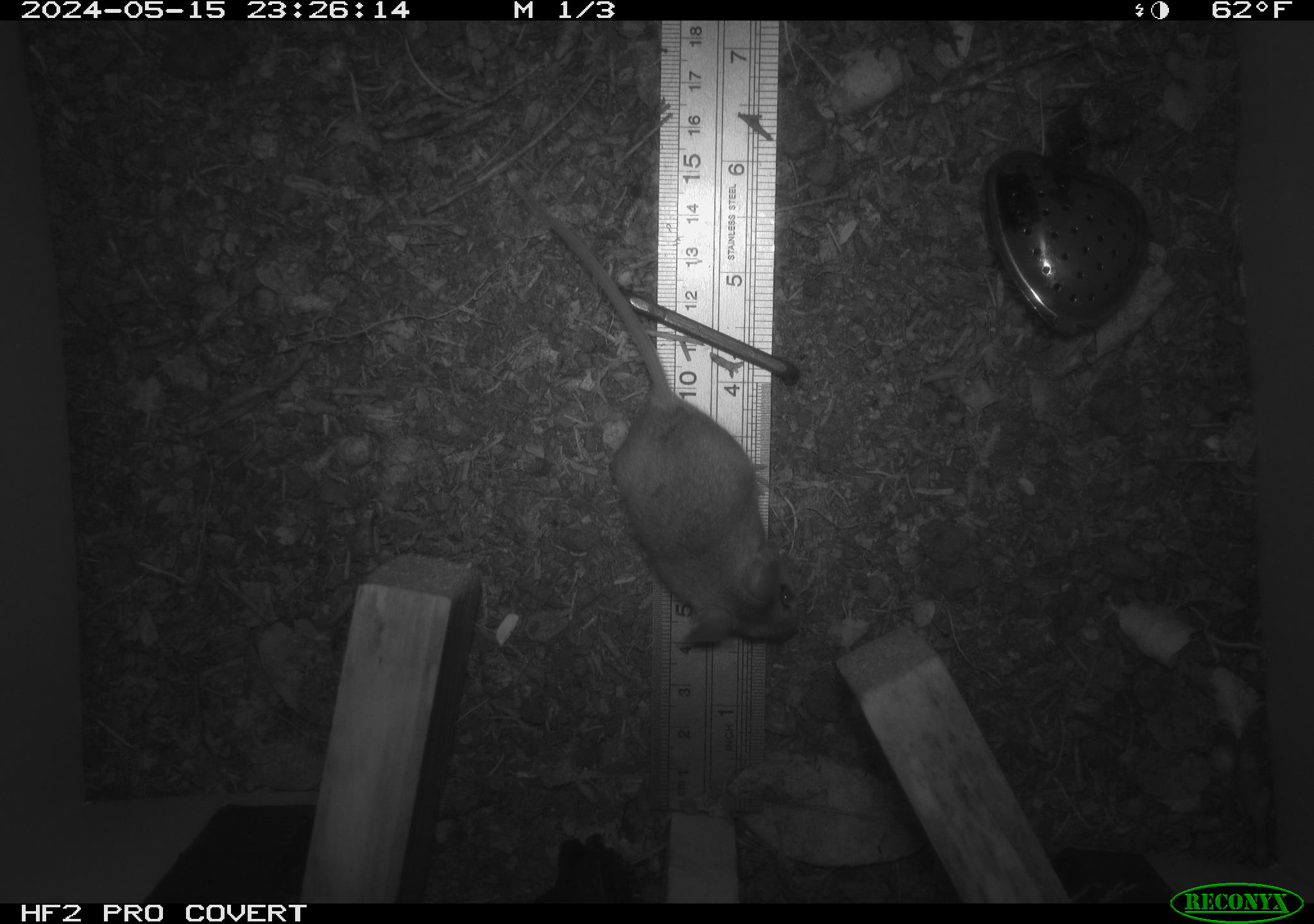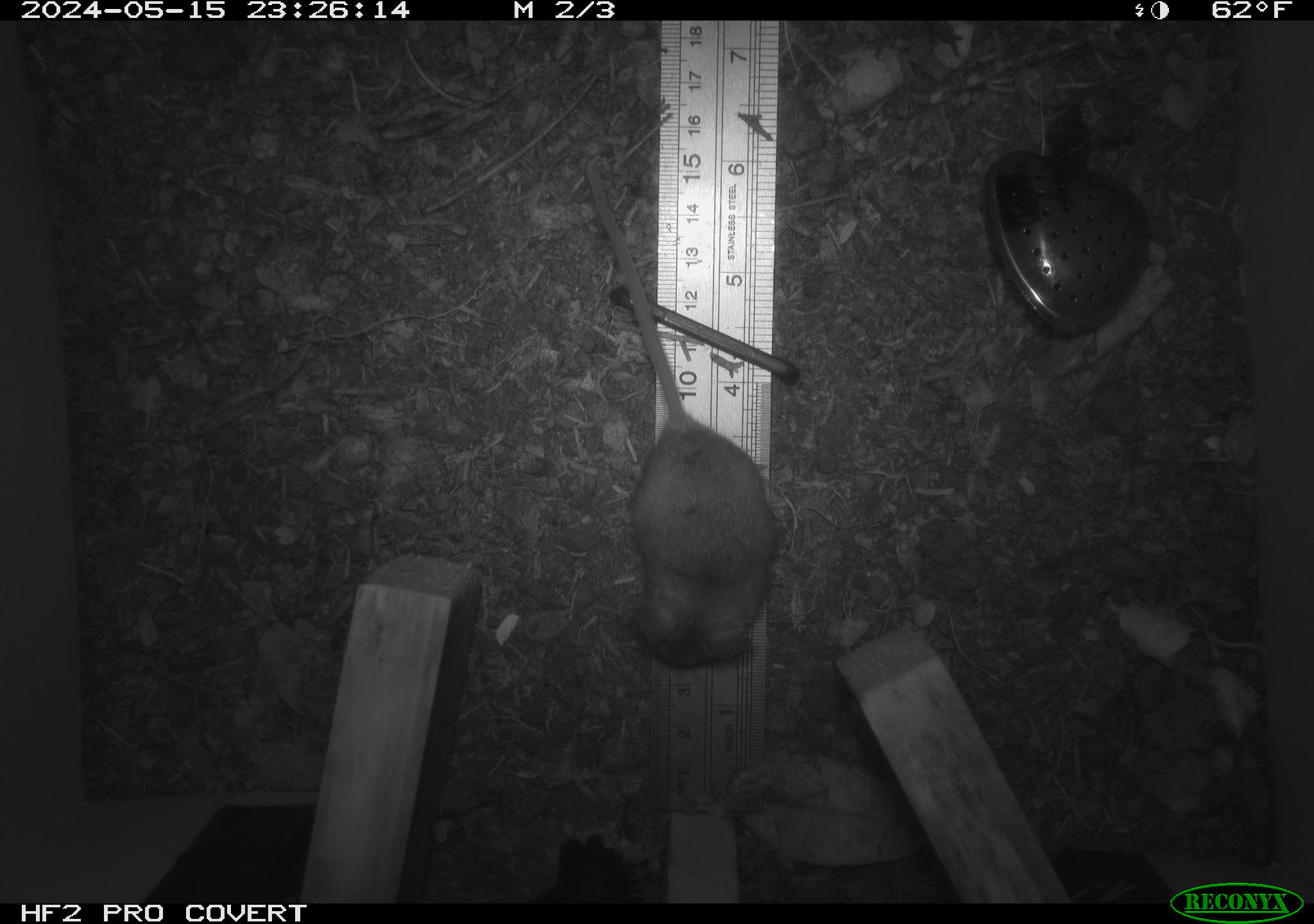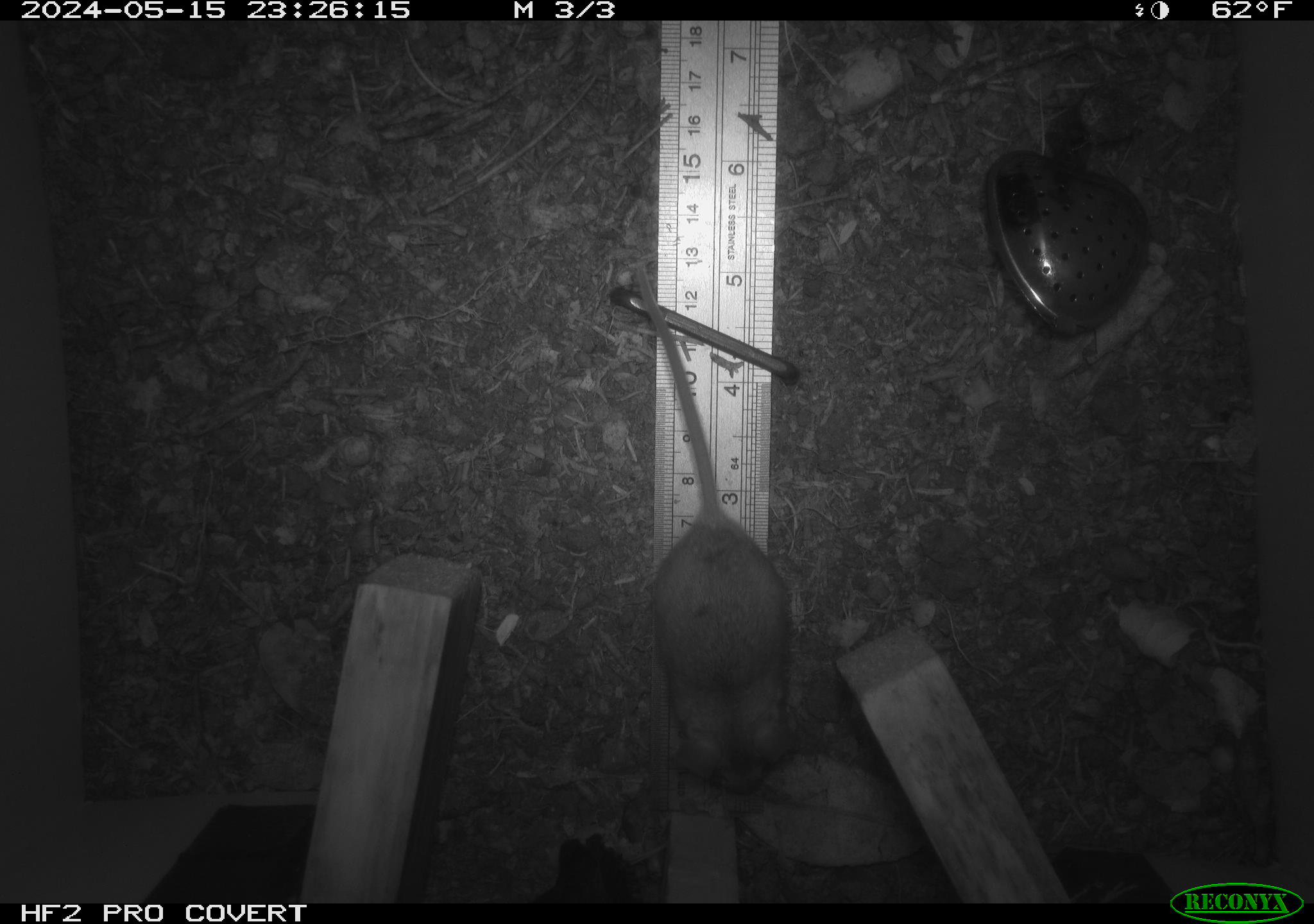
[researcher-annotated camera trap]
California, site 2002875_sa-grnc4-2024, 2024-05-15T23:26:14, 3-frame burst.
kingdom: Animalia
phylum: Chordata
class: Mammalia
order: Rodentia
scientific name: Rodentia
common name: rodent